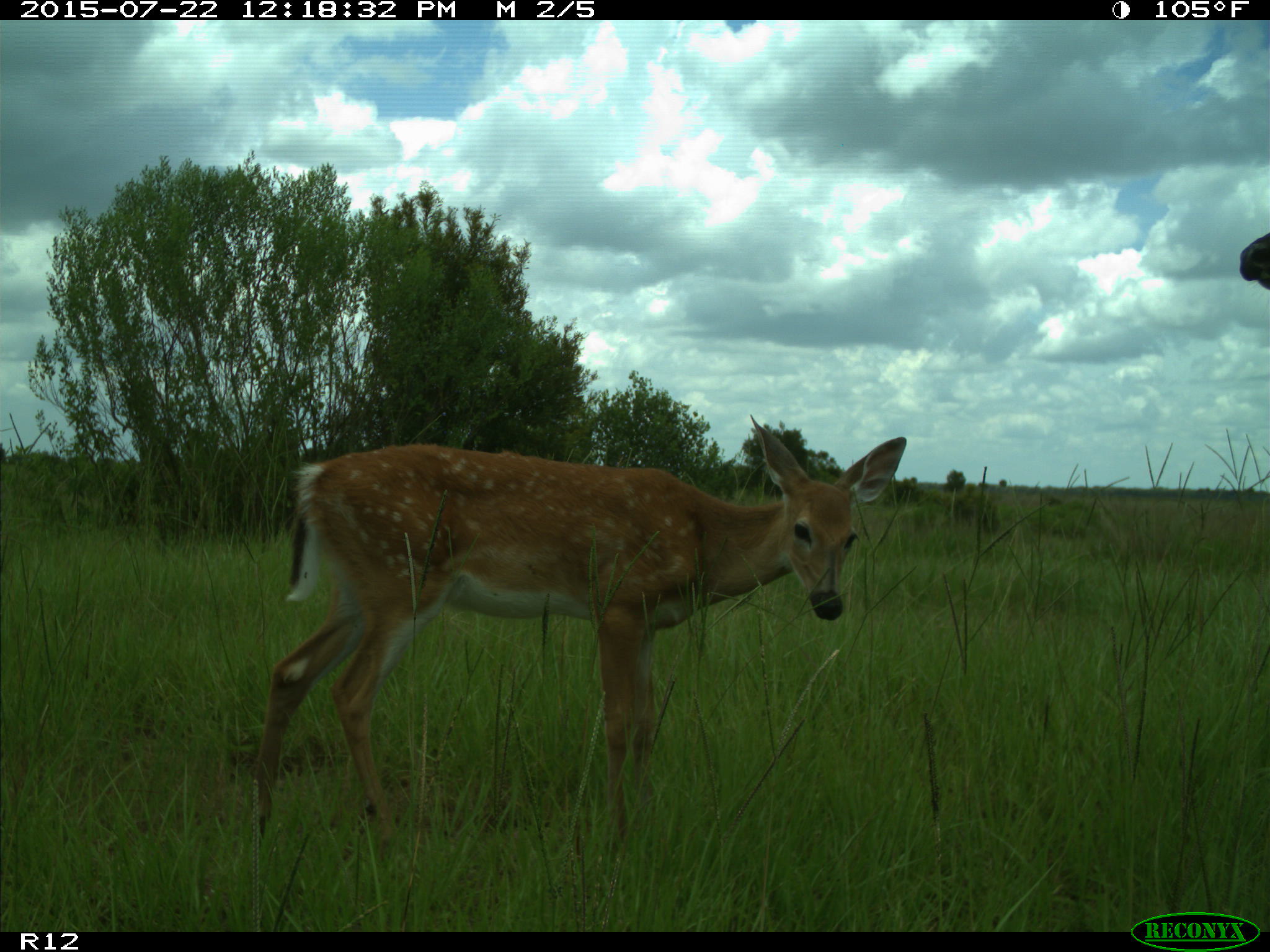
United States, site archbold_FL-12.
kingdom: Animalia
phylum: Chordata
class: Mammalia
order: Artiodactyla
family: Cervidae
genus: Odocoileus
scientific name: Odocoileus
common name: deer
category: unidentified deer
Unidentified deer (deer) (Odocoileus).